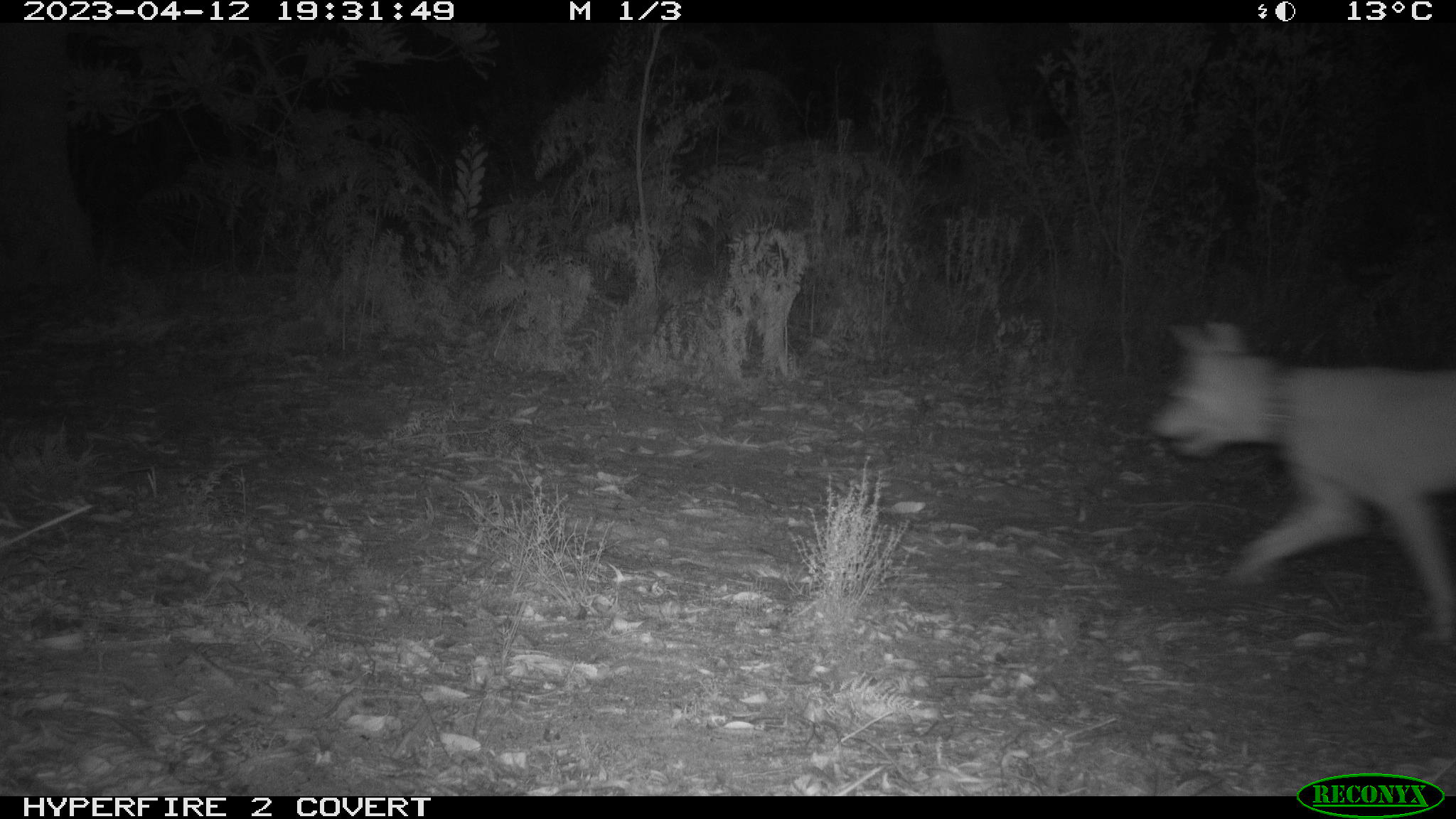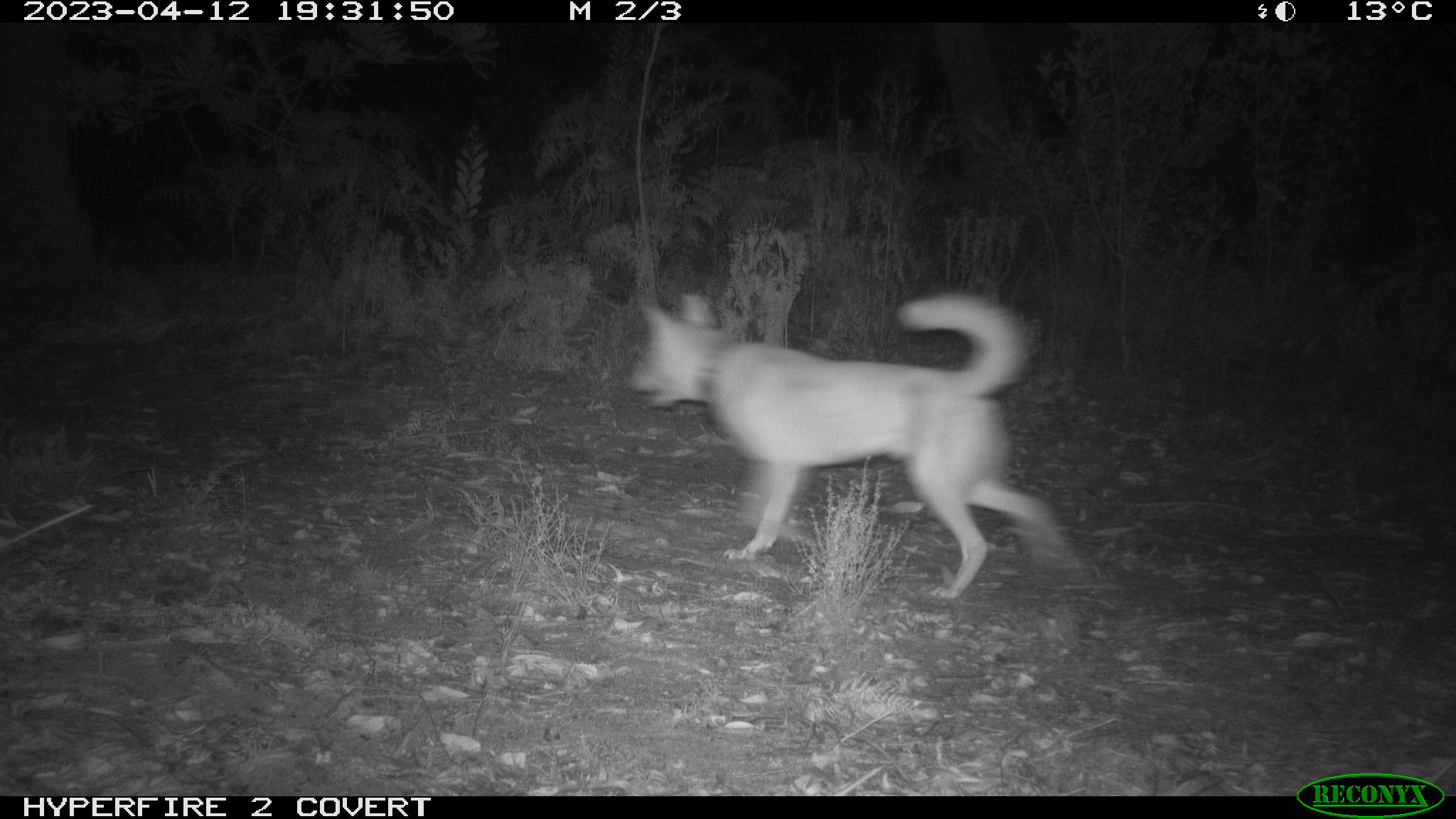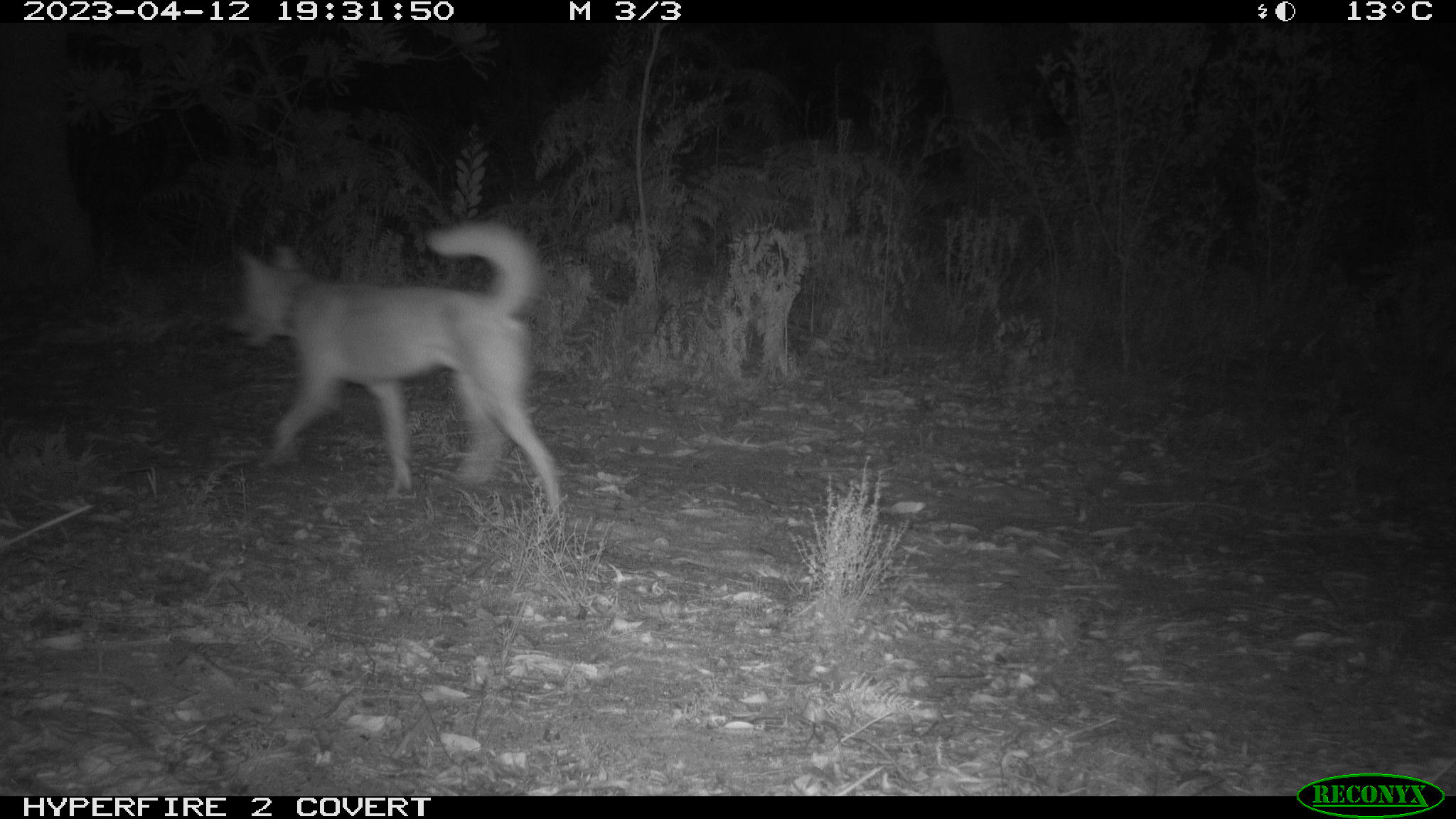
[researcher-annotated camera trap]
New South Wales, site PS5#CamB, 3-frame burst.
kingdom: Animalia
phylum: Chordata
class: Mammalia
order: Carnivora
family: Canidae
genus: Canis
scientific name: Canis familiaris dingo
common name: dingo